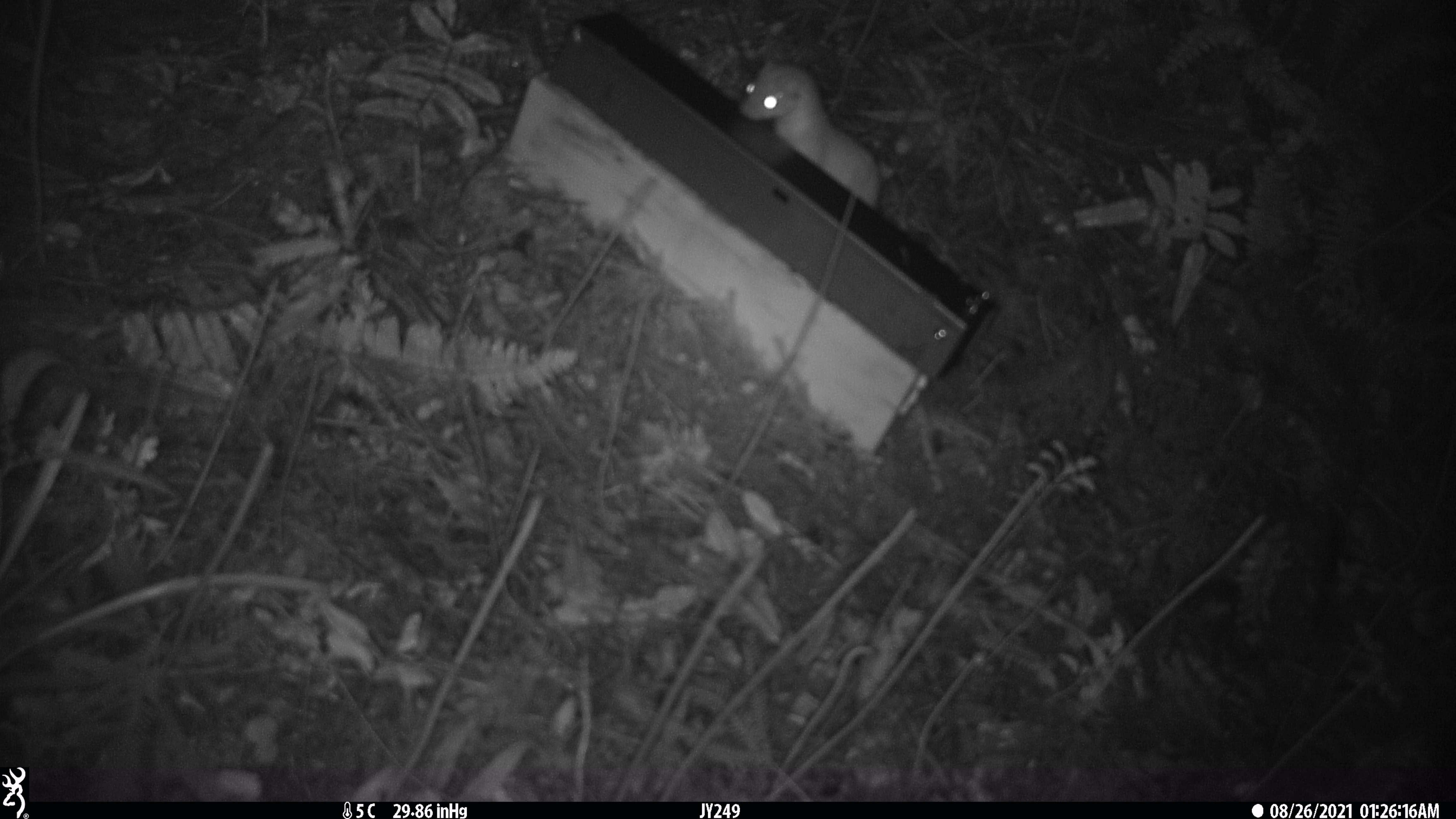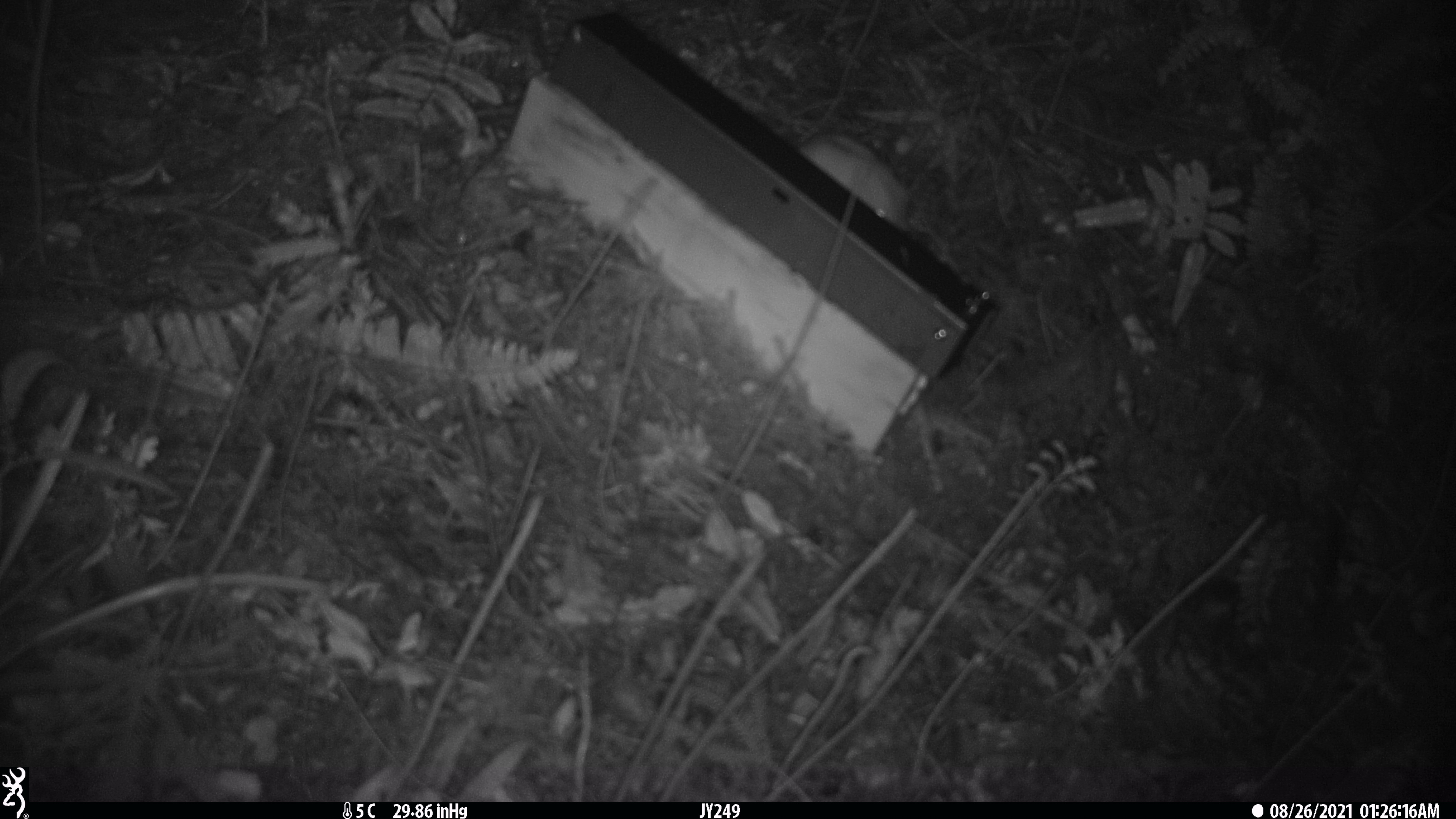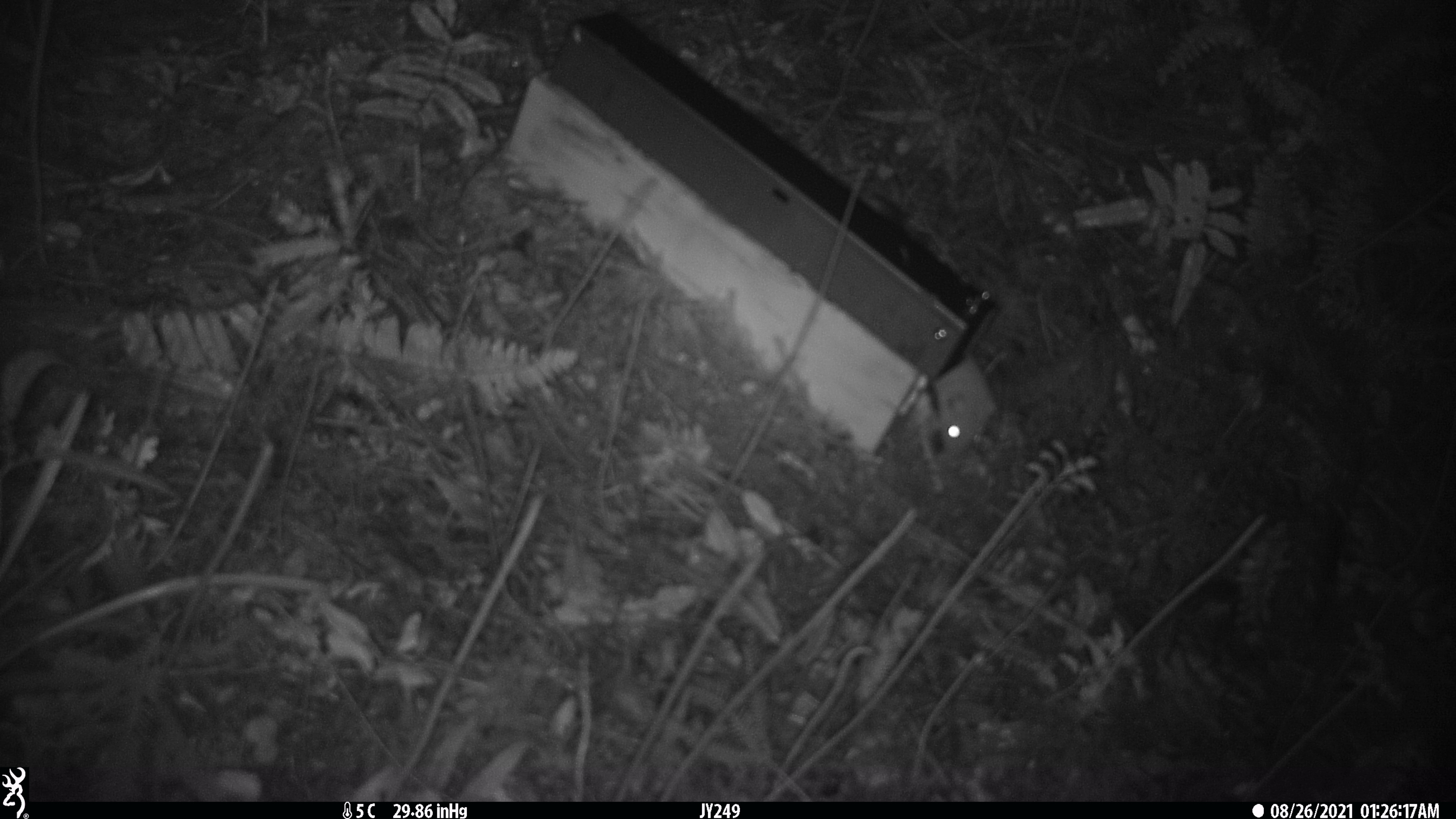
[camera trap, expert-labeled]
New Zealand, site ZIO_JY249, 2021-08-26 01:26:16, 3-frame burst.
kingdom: Animalia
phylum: Chordata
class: Mammalia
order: Carnivora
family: Mustelidae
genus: Mustela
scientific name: Mustela erminea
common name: stoat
Stoat (Mustela erminea).